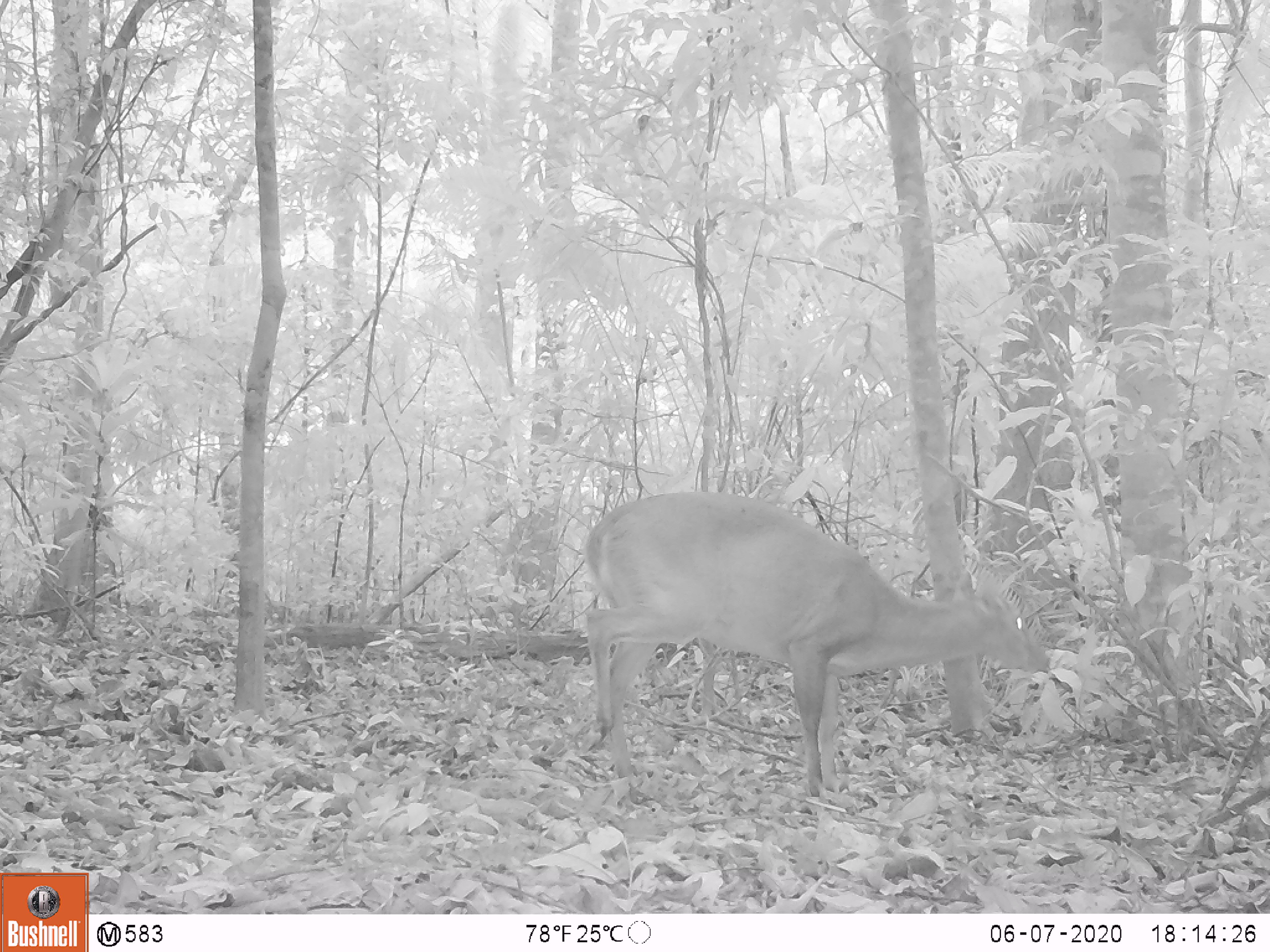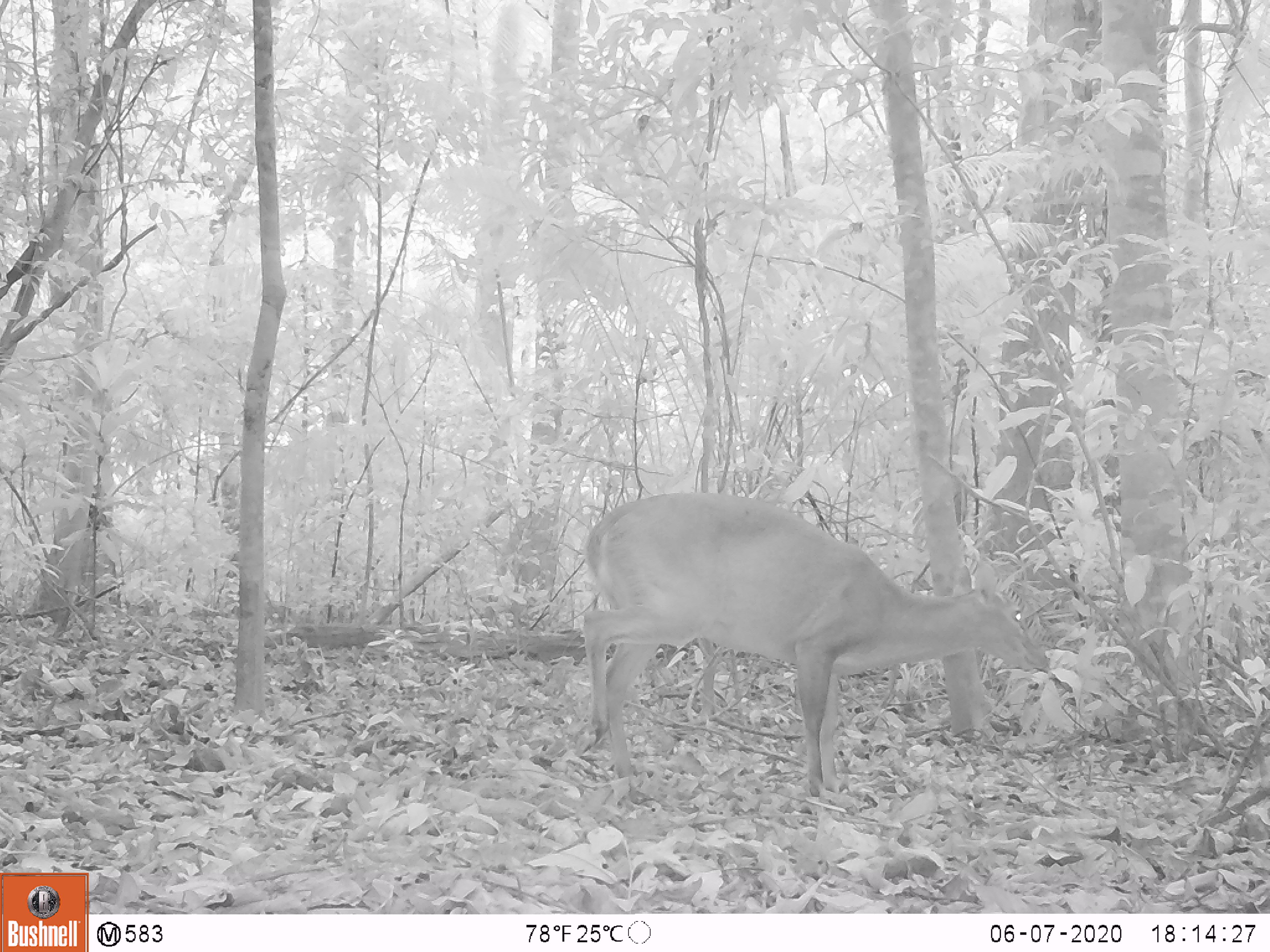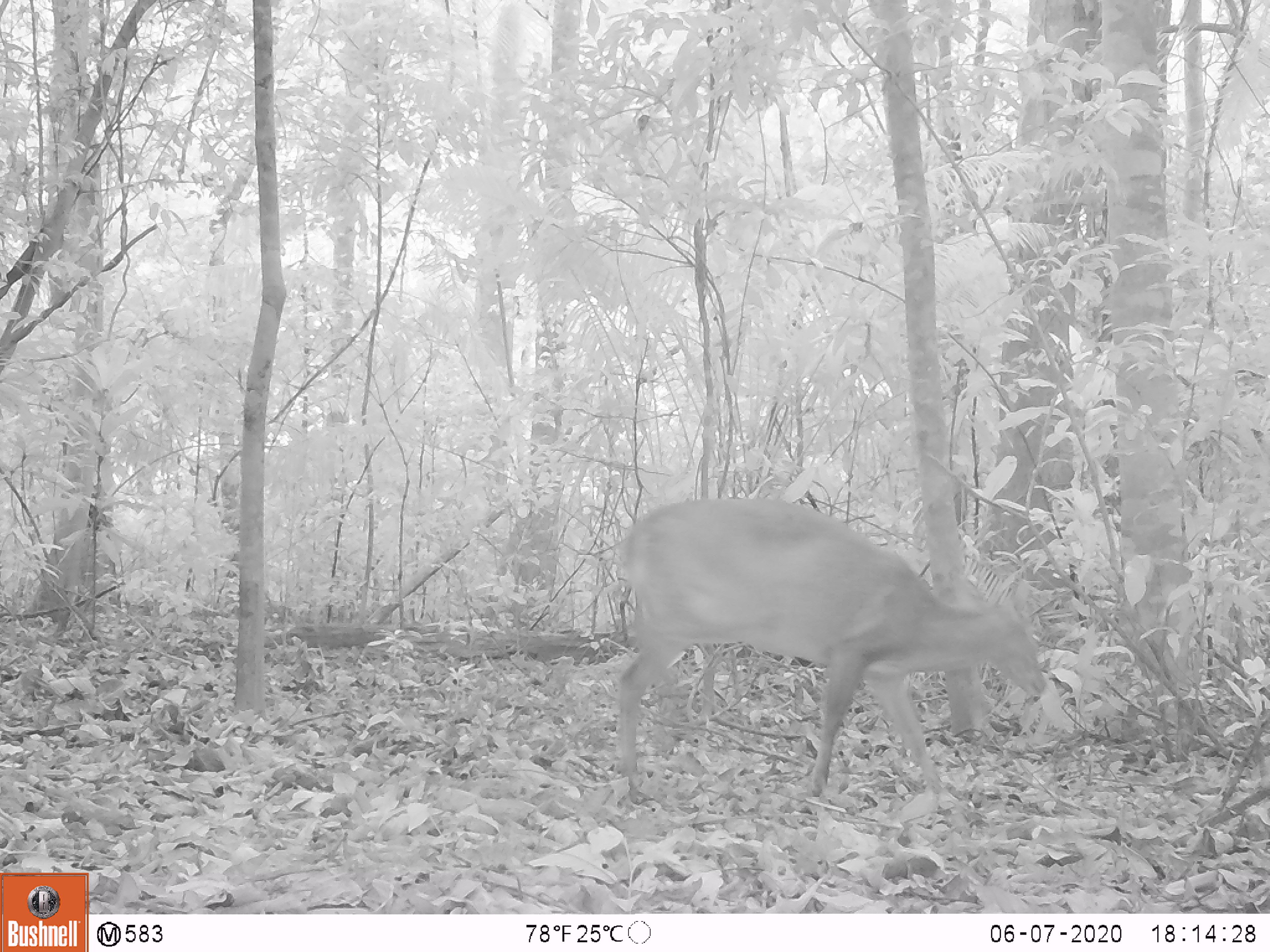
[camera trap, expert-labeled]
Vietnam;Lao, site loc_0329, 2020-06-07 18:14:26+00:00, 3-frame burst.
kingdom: Animalia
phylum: Chordata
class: Mammalia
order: Artiodactyla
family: Cervidae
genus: Muntiacus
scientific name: Muntiacus vuquangensis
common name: large-antlered muntjac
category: large antlered muntjac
Large antlered muntjac (large-antlered muntjac) (Muntiacus vuquangensis). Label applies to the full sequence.